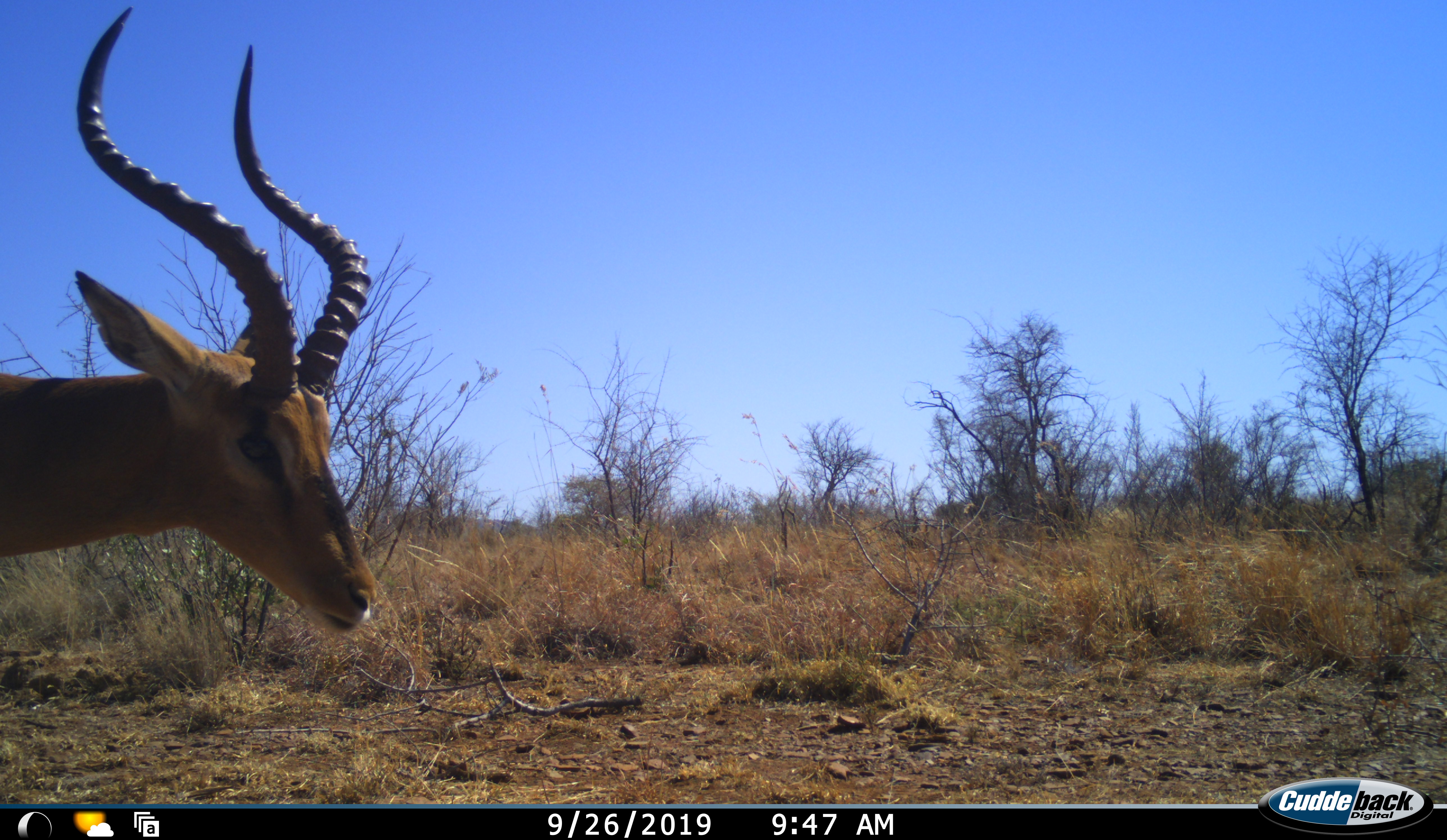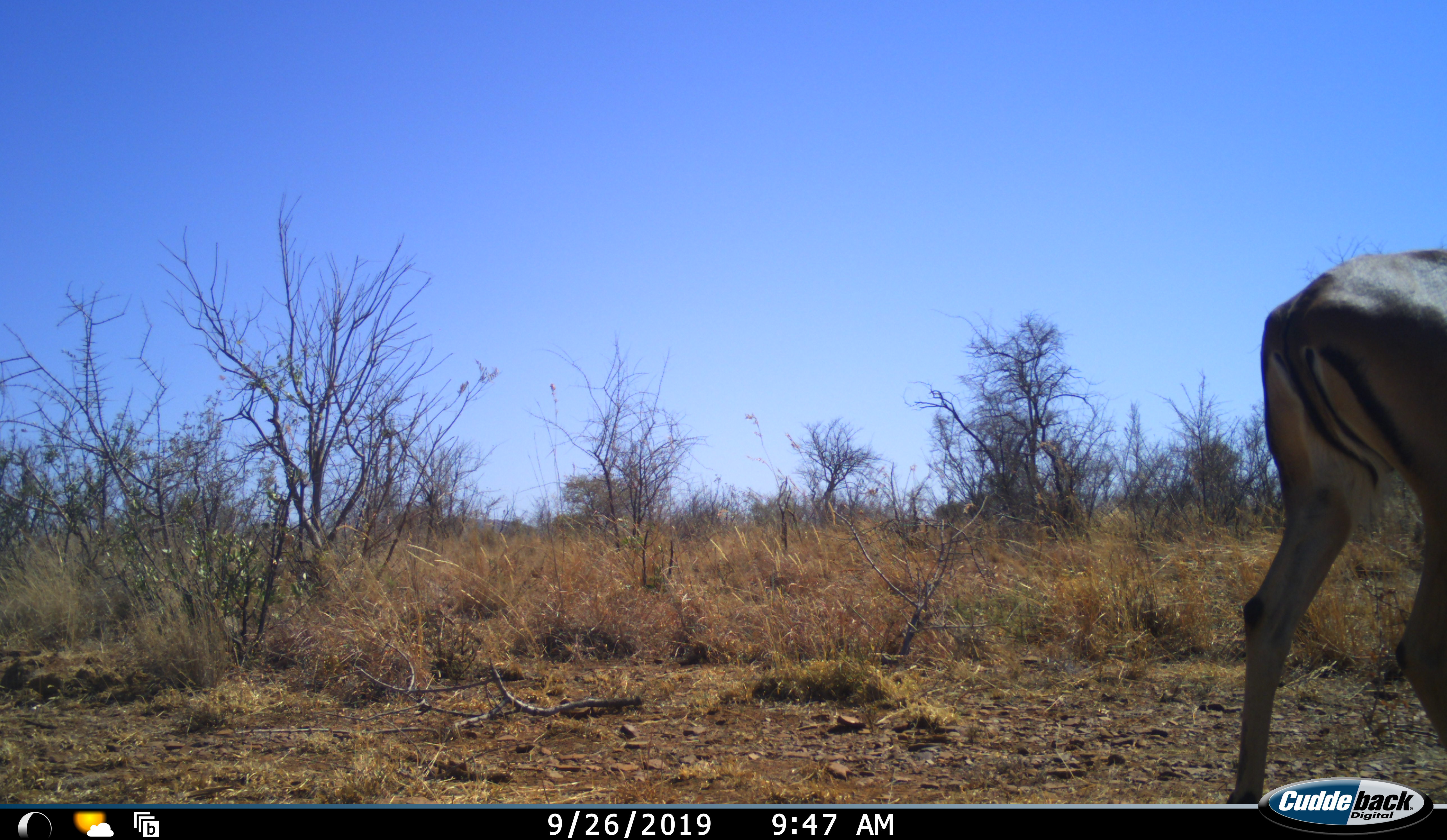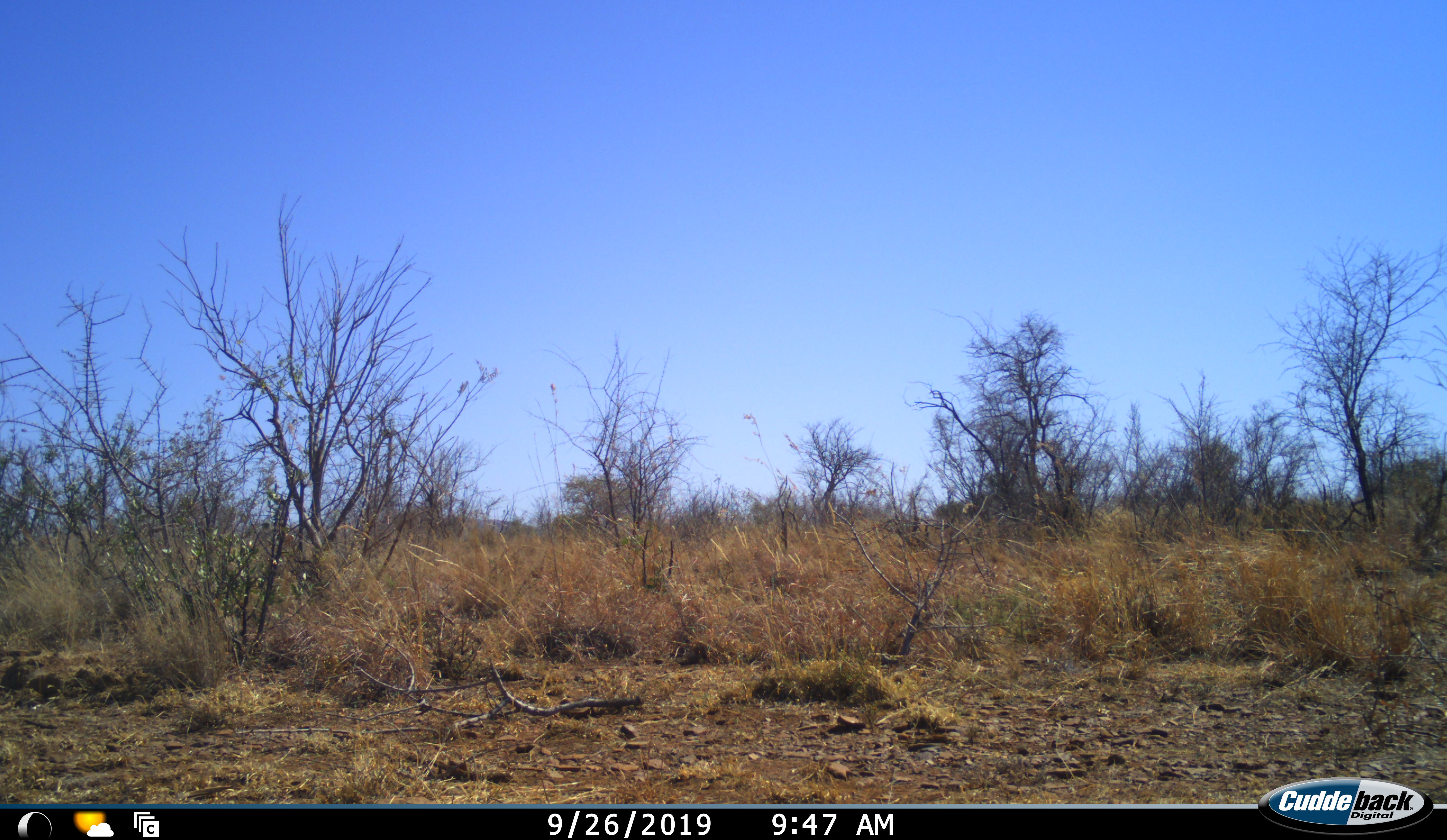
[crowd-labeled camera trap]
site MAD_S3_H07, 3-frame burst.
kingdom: Animalia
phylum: Chordata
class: Mammalia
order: Artiodactyla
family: Bovidae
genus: Aepyceros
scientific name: Aepyceros melampus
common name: impala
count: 1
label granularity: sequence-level